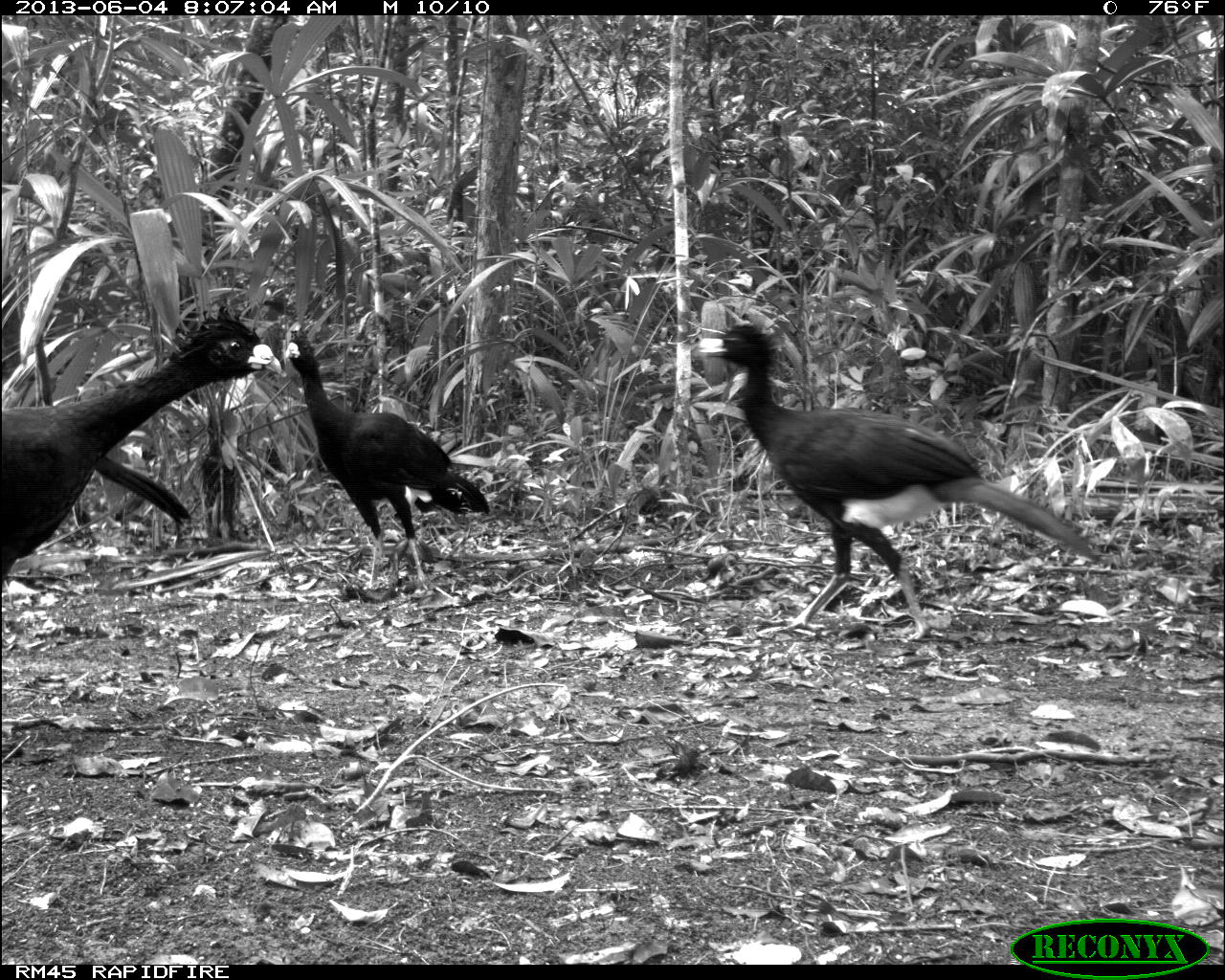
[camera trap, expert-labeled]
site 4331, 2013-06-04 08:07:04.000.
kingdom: Animalia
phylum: Chordata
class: Aves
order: Galliformes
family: Cracidae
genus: Crax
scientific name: Crax rubra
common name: great curassow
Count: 6.